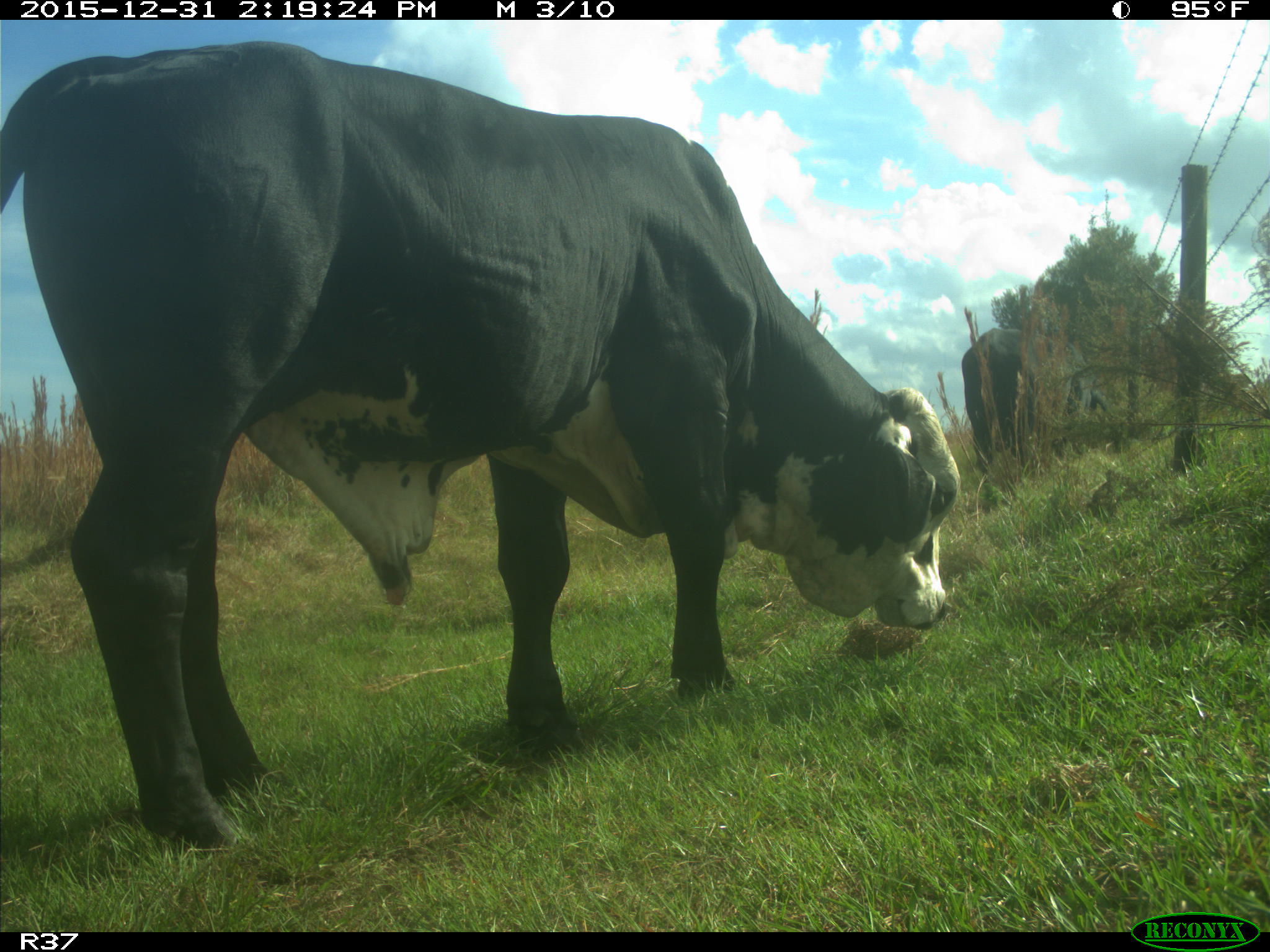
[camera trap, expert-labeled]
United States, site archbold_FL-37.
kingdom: Animalia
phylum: Chordata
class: Mammalia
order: Artiodactyla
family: Bovidae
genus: Bos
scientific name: Bos taurus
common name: domestic cow